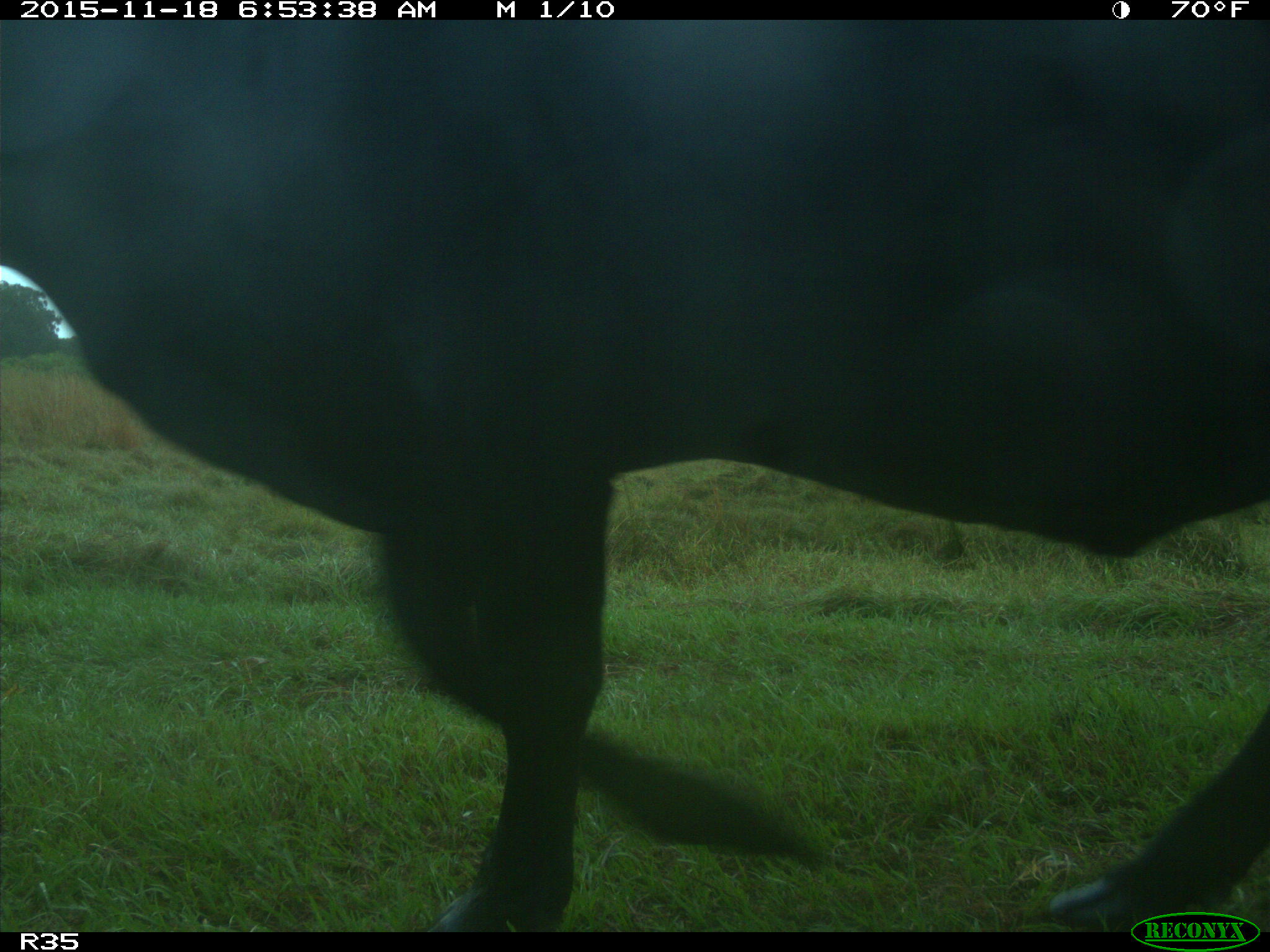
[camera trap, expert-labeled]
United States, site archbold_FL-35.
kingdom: Animalia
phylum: Chordata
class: Mammalia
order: Artiodactyla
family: Bovidae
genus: Bos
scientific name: Bos taurus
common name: domestic cow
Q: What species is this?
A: Bos taurus (domestic cow).